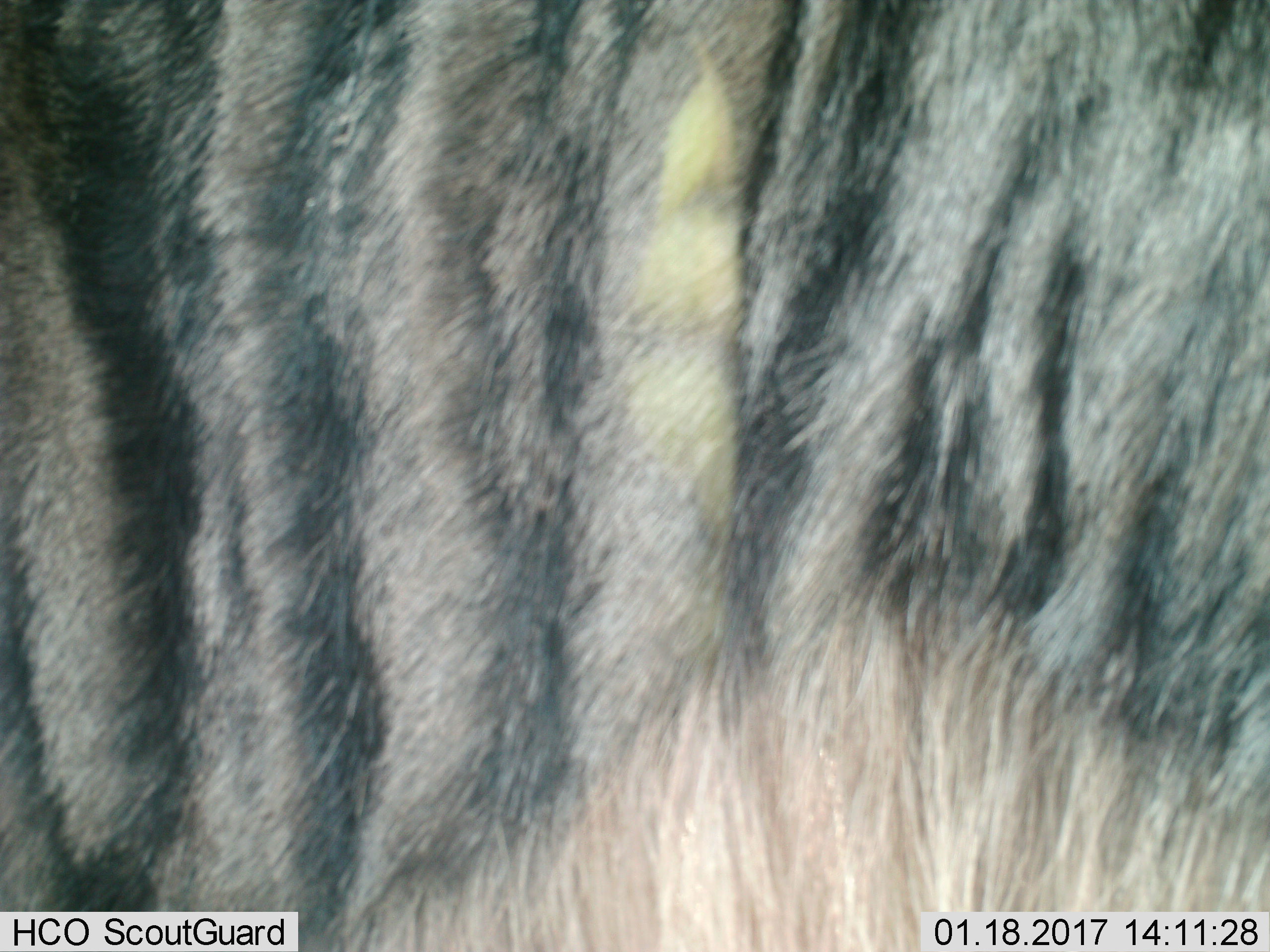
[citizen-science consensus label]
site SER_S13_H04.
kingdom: Animalia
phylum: Chordata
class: Mammalia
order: Artiodactyla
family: Bovidae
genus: Connochaetes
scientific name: Connochaetes taurinus taurinus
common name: blue wildebeest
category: wildebeestblue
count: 1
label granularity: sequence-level